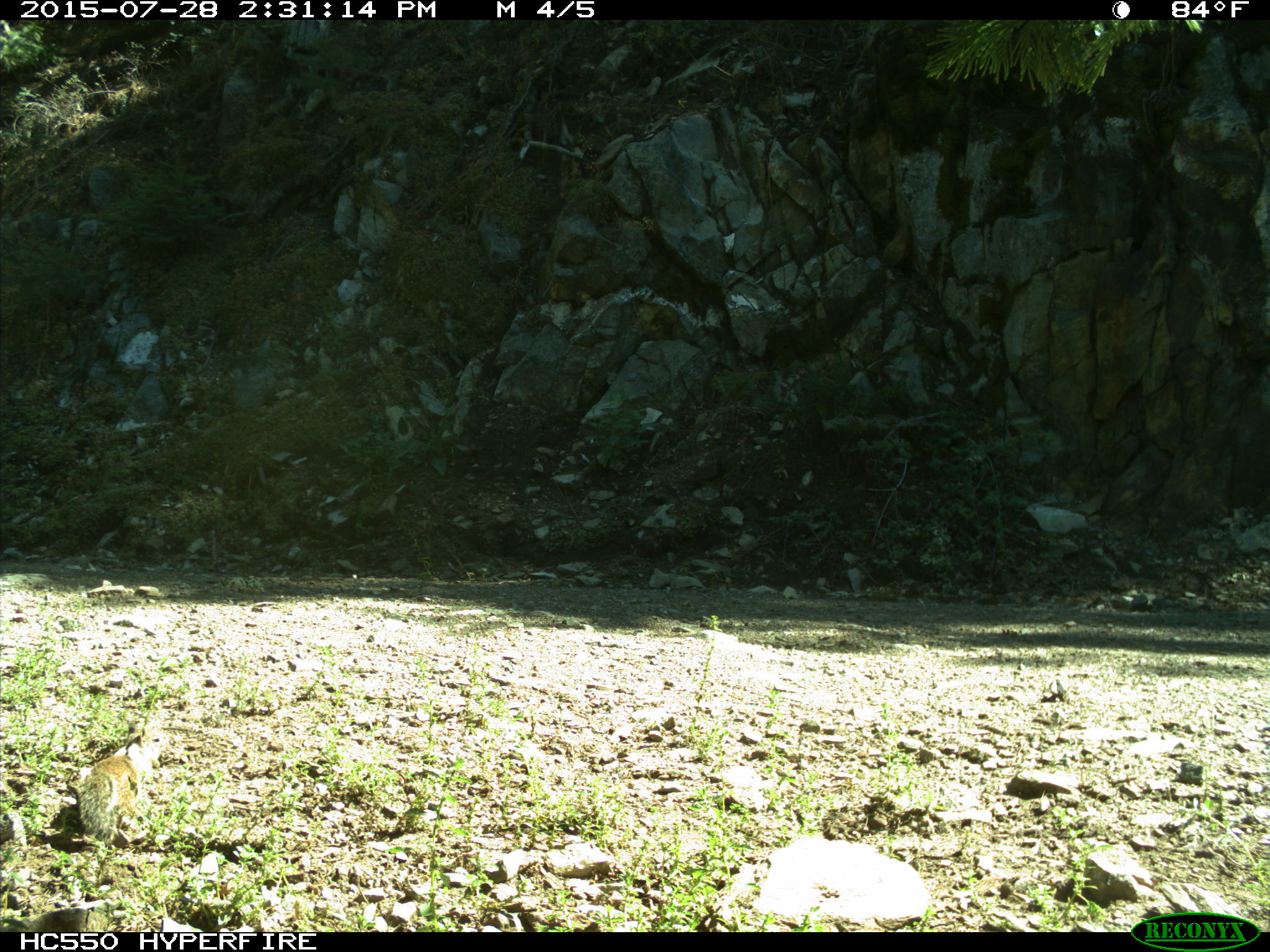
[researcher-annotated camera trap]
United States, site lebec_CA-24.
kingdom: Animalia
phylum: Chordata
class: Mammalia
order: Rodentia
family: Sciuridae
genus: Otospermophilus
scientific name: Otospermophilus beecheyi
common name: california ground squirrel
Otospermophilus beecheyi (california ground squirrel).